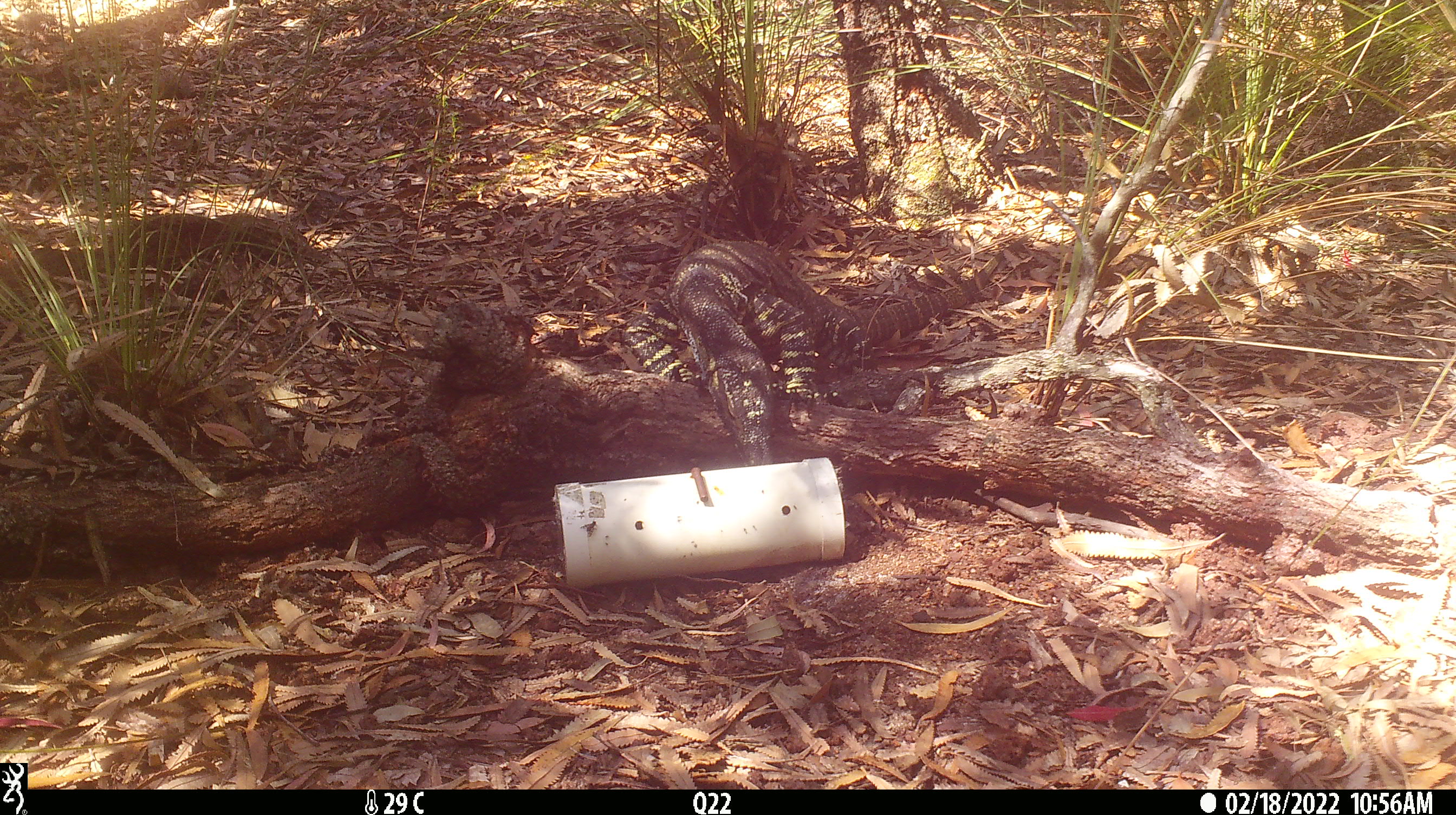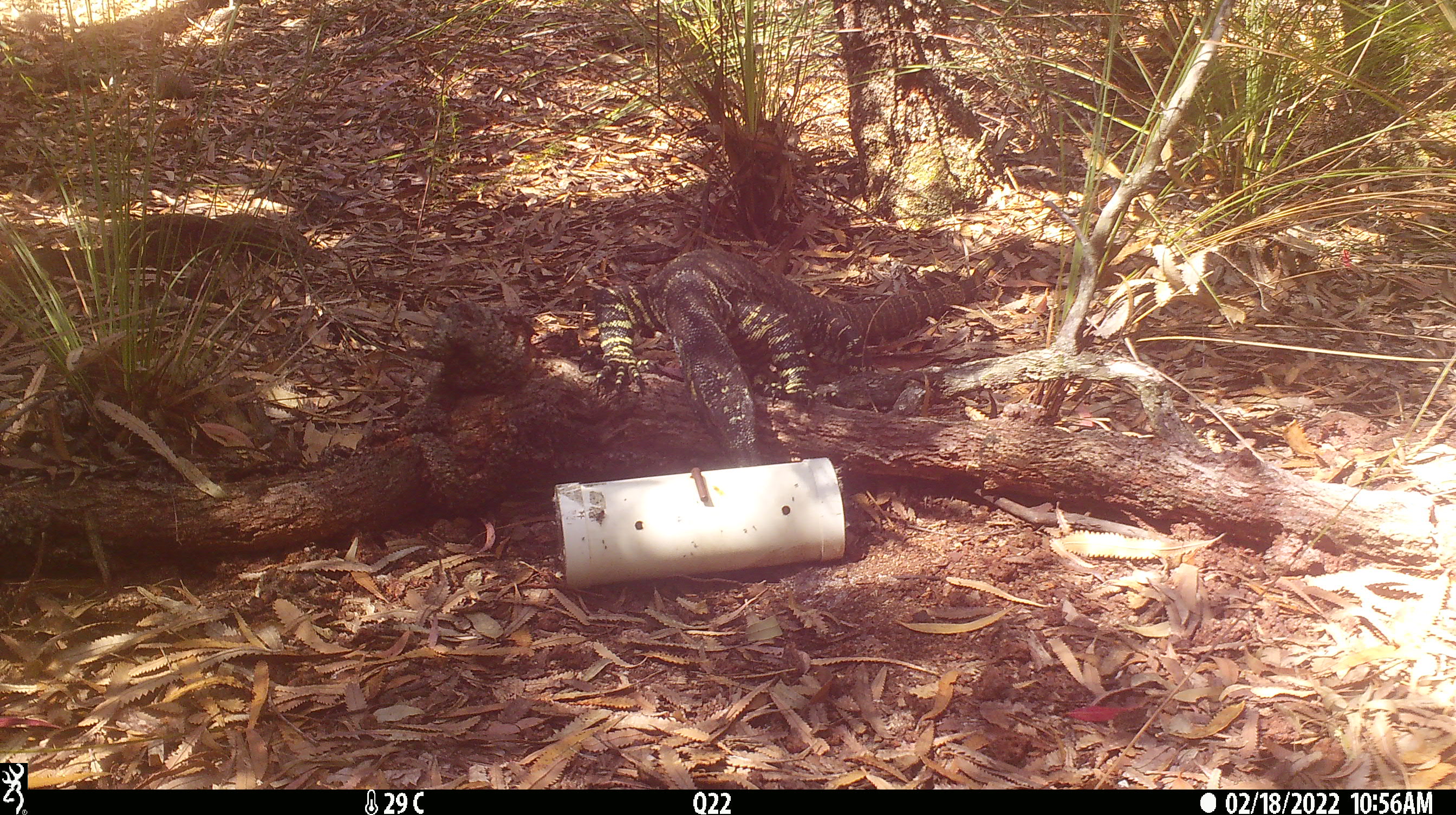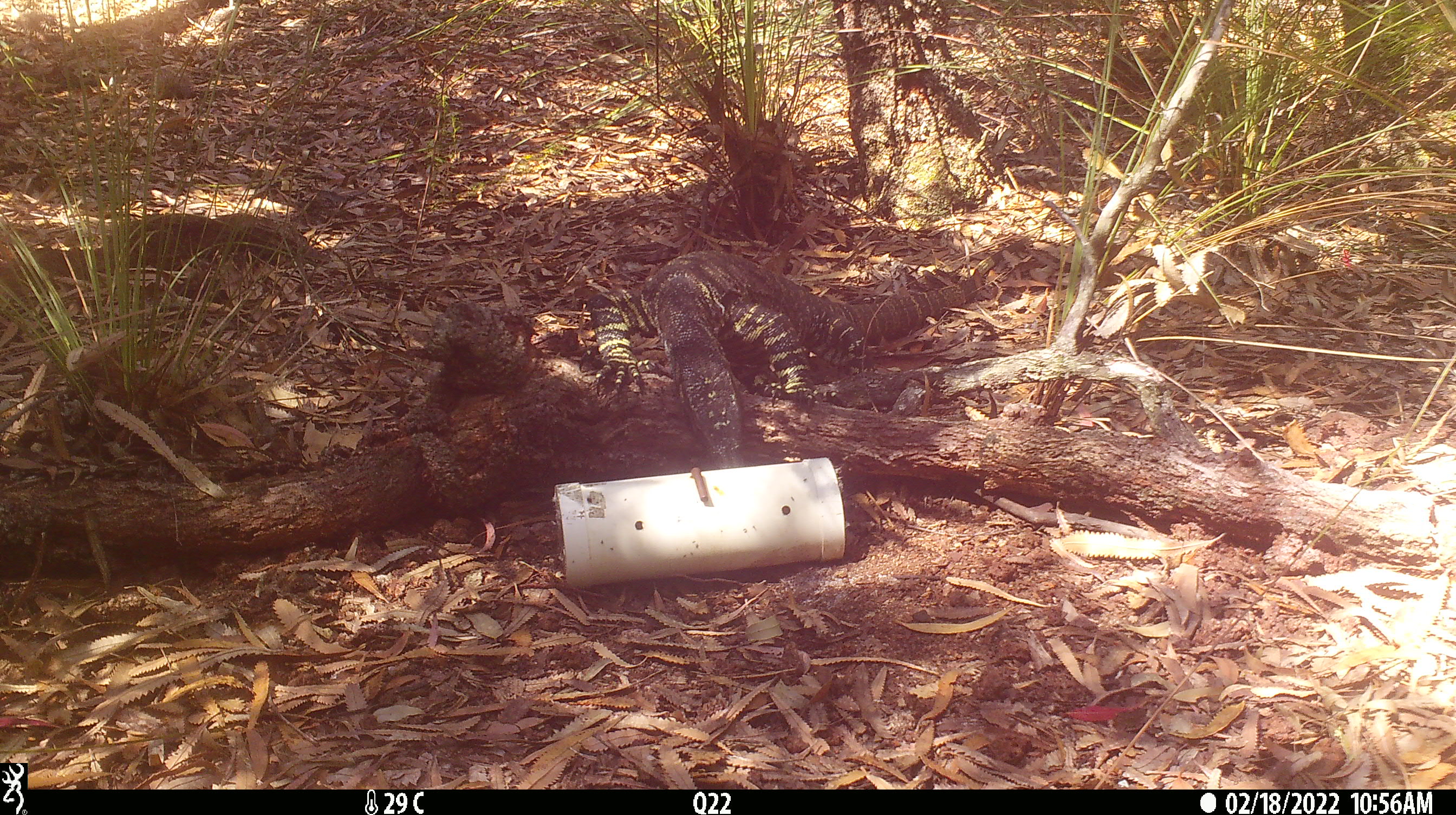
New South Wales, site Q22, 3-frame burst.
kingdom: Animalia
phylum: Chordata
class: Reptilia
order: Squamata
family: Varanidae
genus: Varanus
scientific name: Varanus varius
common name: lace monitor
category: goanna